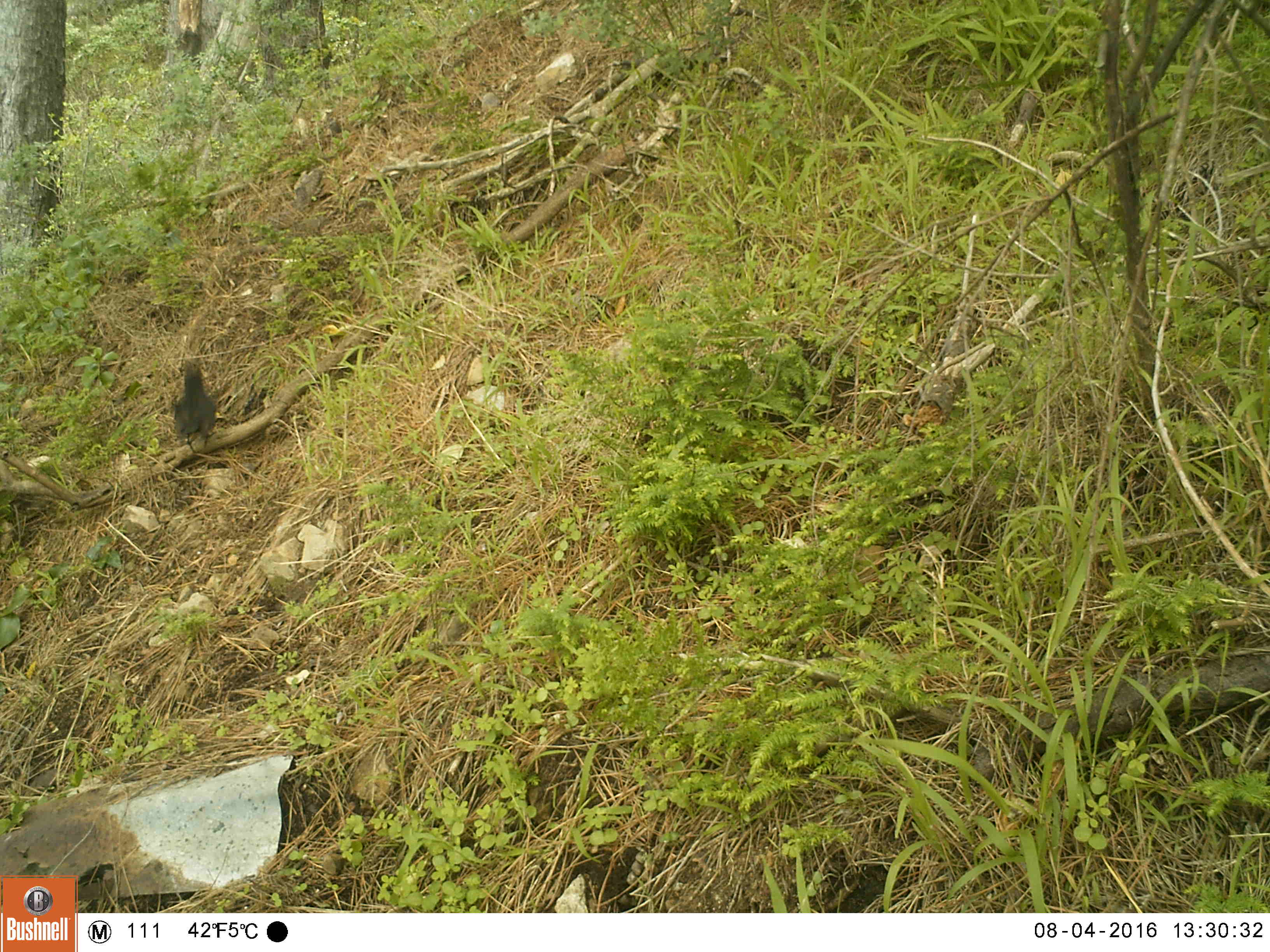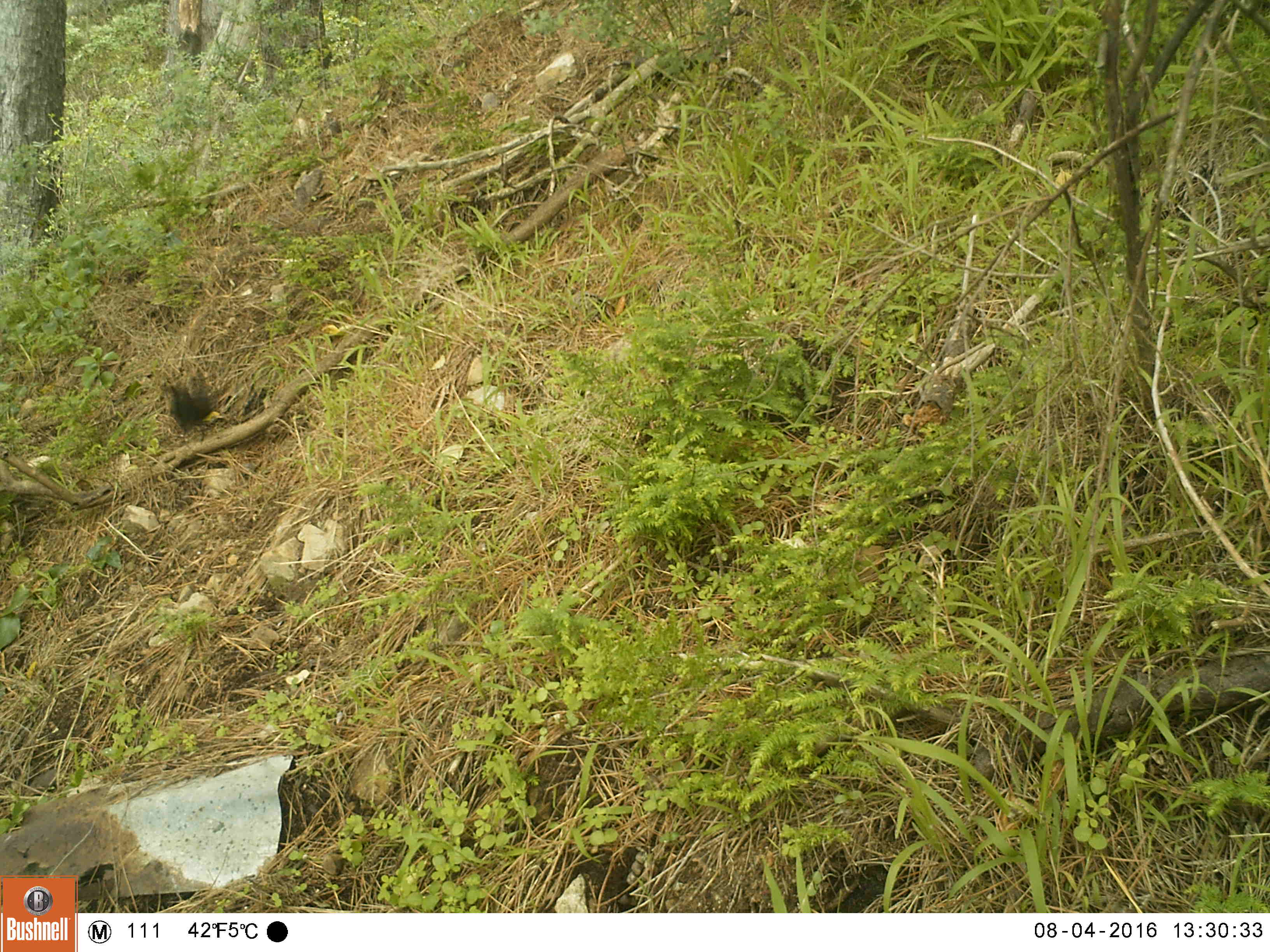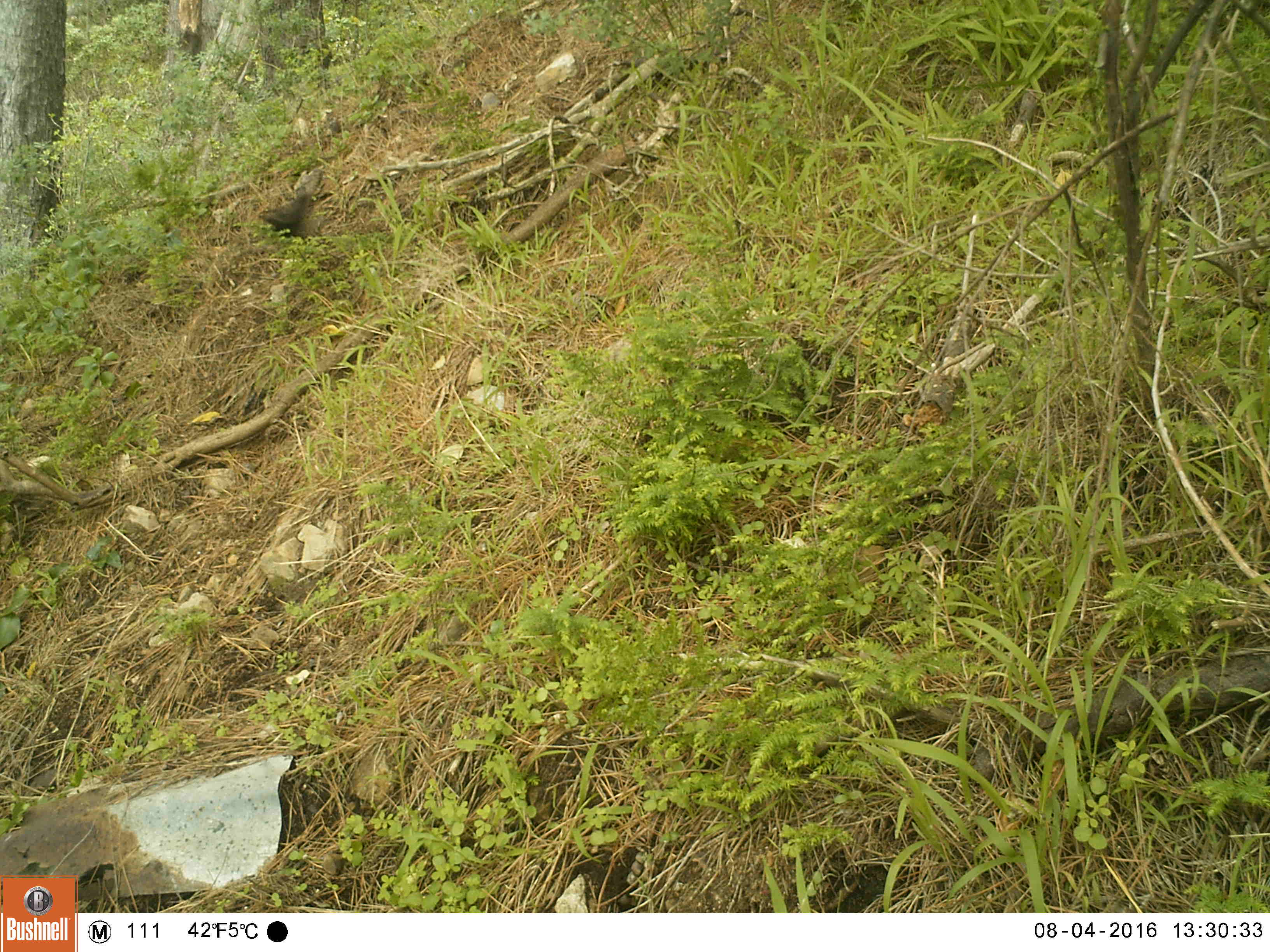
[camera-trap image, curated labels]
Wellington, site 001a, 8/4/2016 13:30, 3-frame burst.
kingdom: Animalia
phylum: Chordata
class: Aves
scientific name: Aves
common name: bird